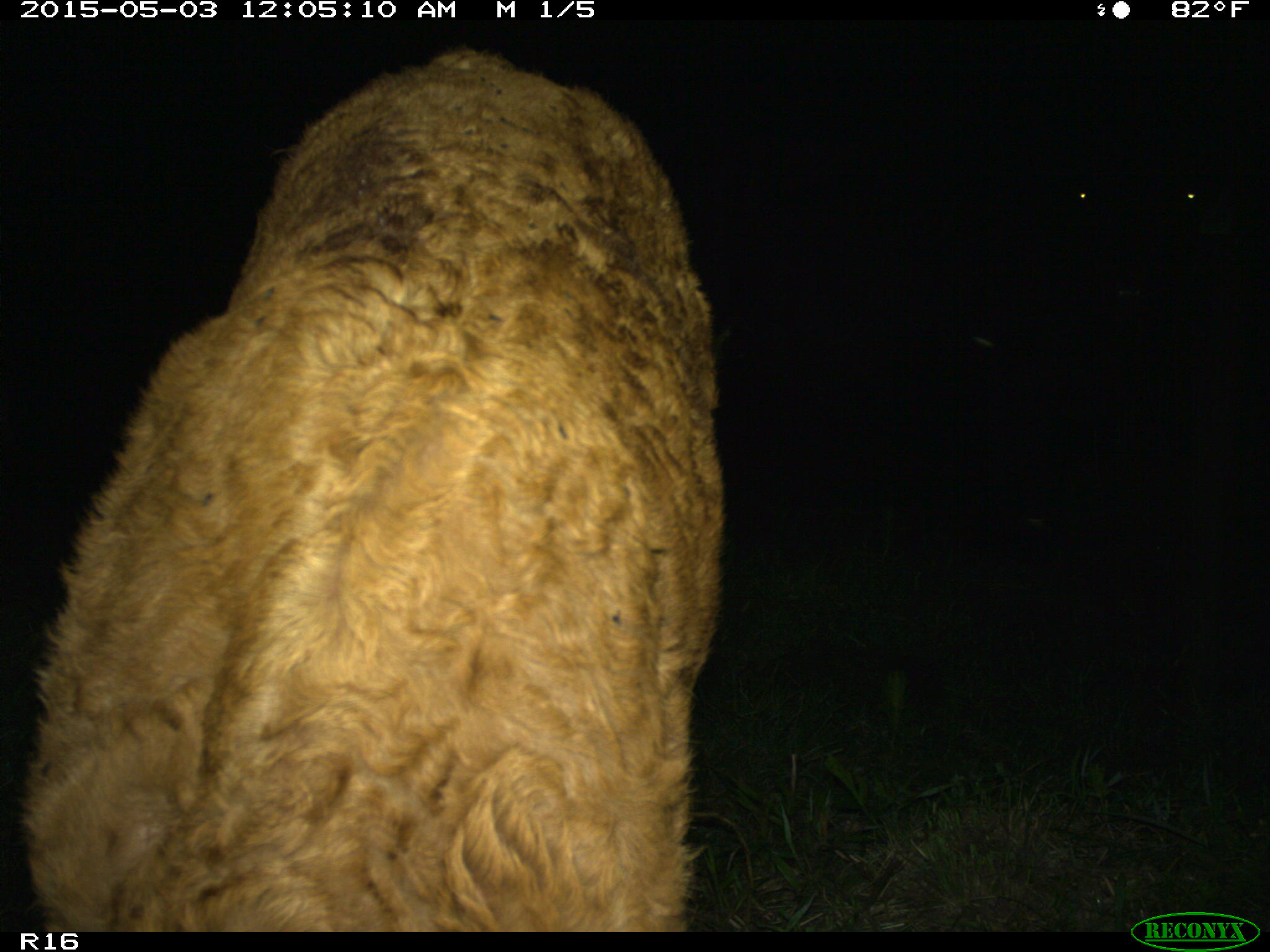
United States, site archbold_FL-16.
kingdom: Animalia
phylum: Chordata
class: Mammalia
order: Artiodactyla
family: Bovidae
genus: Bos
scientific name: Bos taurus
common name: domestic cow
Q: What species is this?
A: Bos taurus (domestic cow).